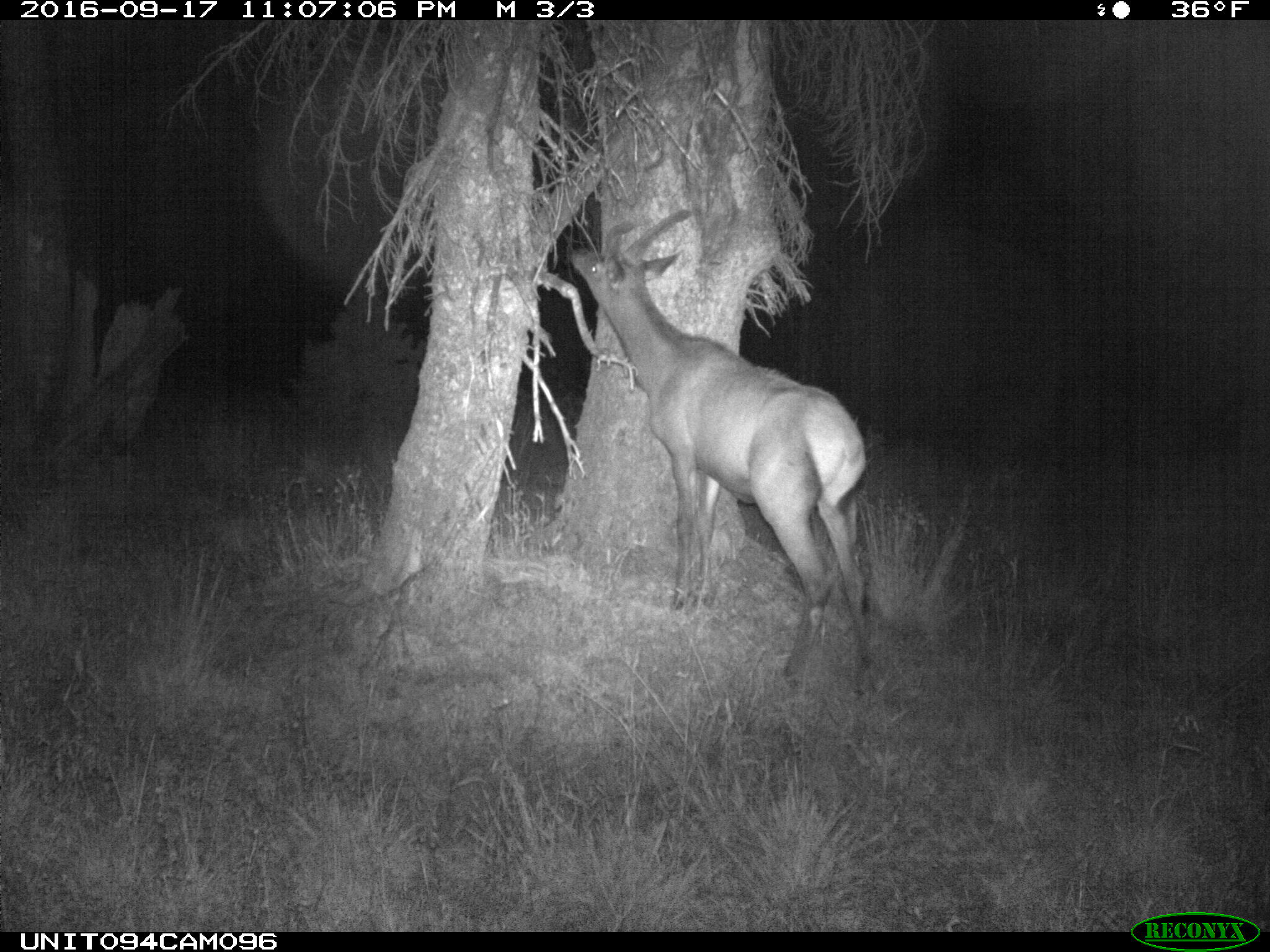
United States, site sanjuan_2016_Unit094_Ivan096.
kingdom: Animalia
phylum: Chordata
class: Mammalia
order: Artiodactyla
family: Cervidae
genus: Cervus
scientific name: Cervus elaphus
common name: red deer